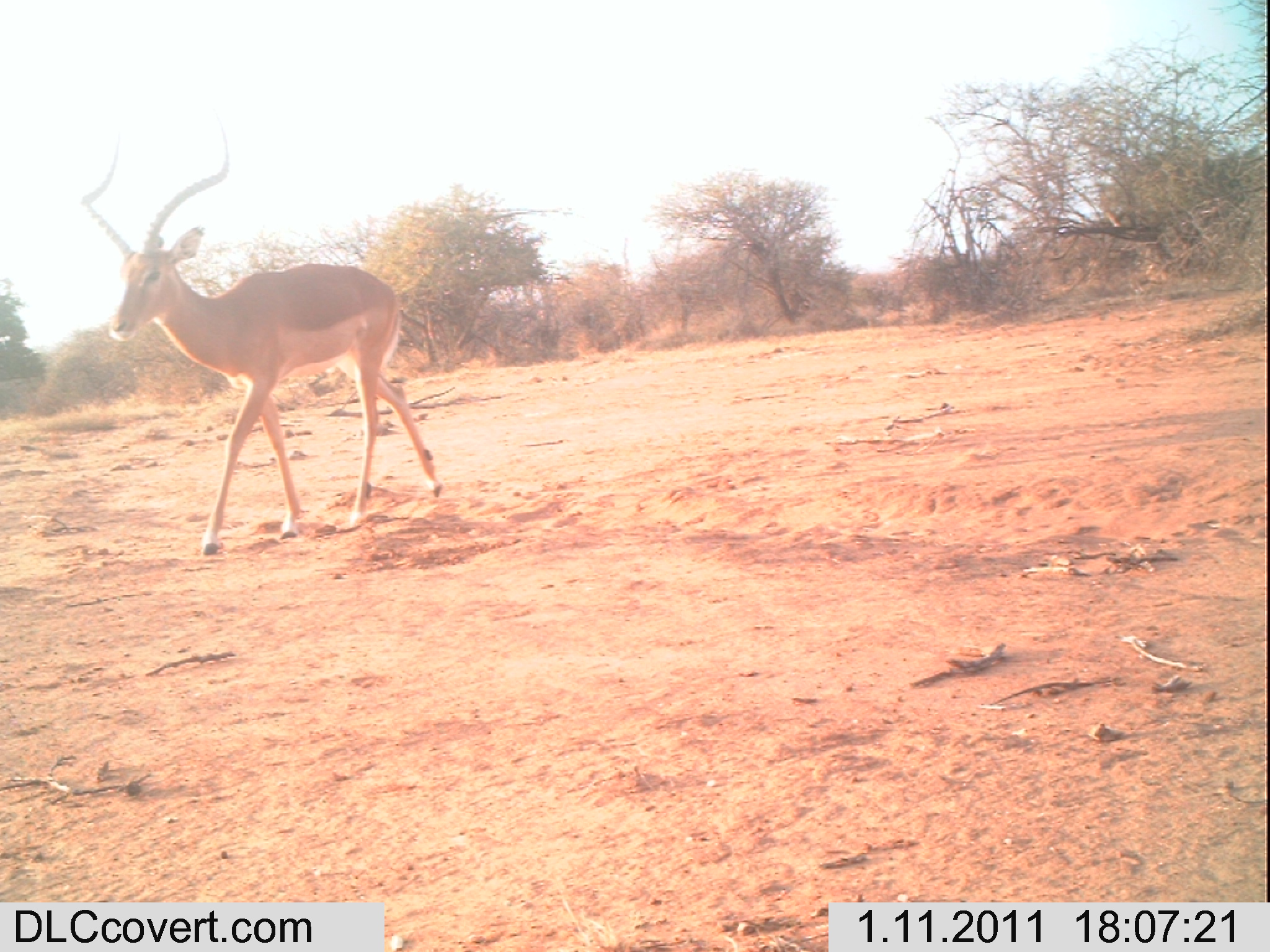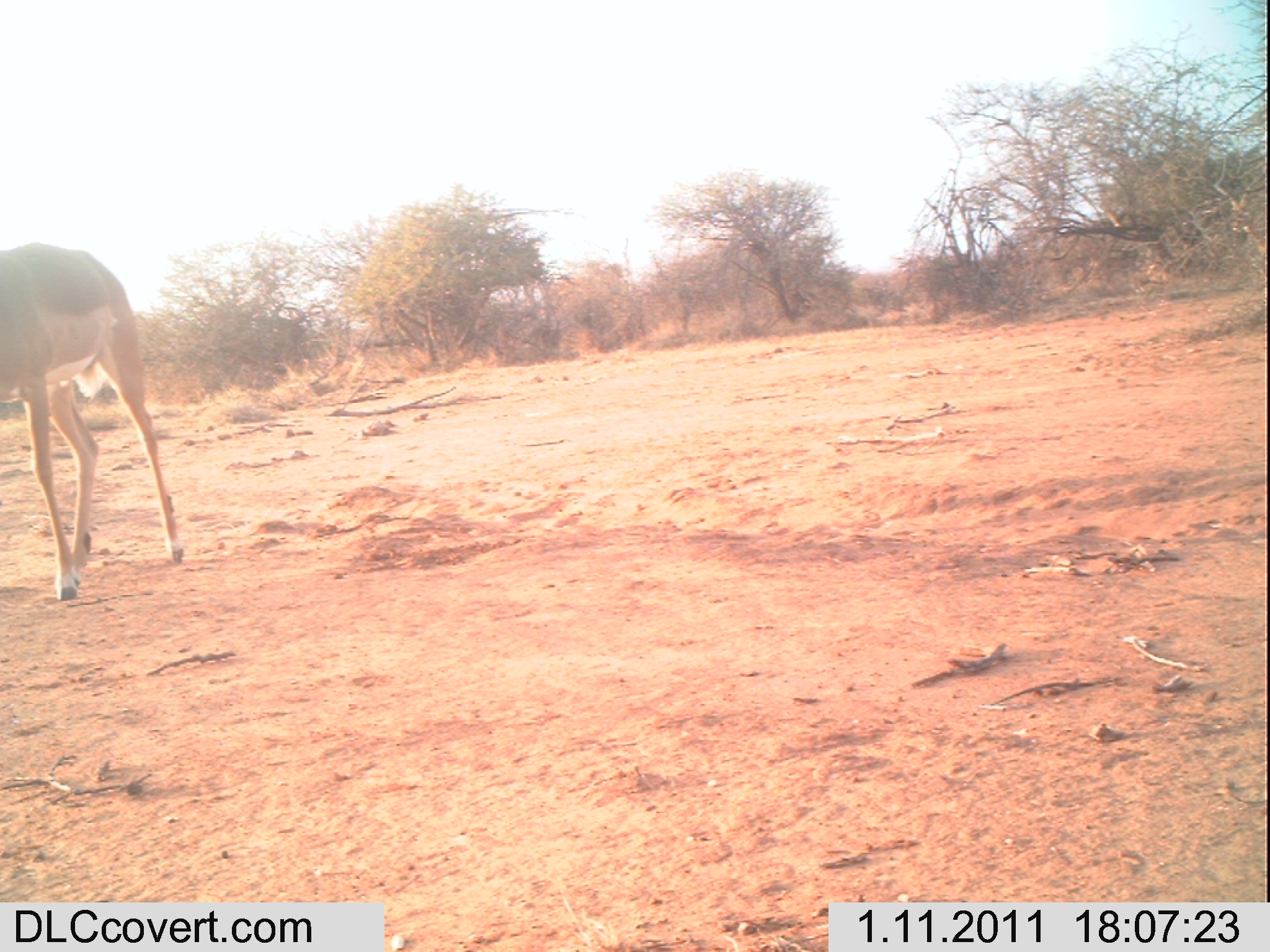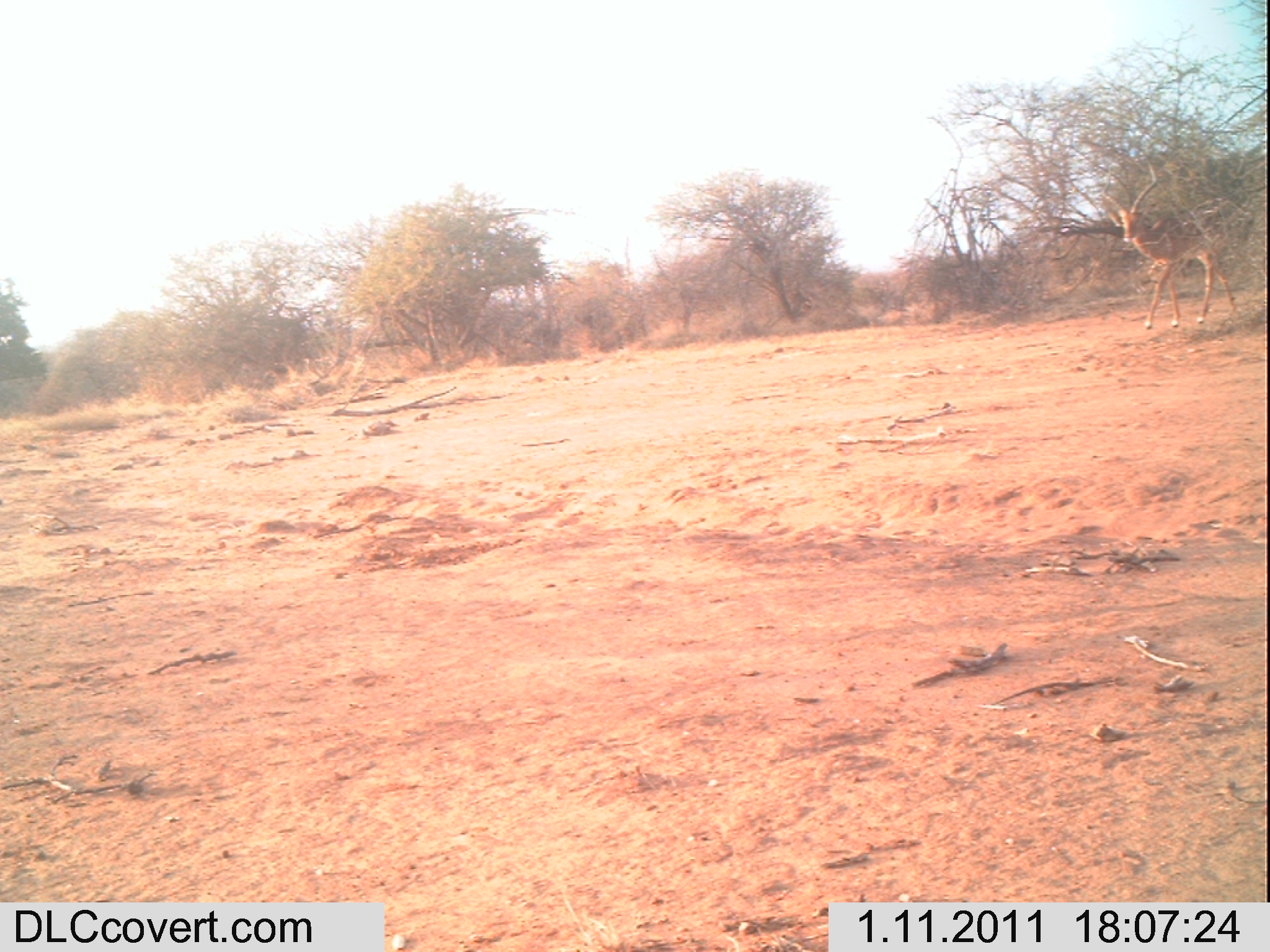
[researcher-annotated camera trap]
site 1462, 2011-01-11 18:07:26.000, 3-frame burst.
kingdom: Animalia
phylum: Chordata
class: Mammalia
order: Artiodactyla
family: Bovidae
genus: Aepyceros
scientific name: Aepyceros melampus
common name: impala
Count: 1.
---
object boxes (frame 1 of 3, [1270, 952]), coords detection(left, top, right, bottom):
aepyceros melampus: detection(80, 112, 442, 555)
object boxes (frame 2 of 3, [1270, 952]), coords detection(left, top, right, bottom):
aepyceros melampus: detection(0, 243, 185, 602)